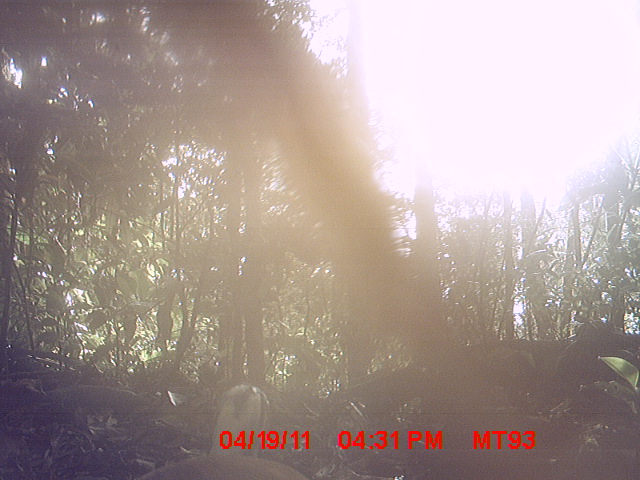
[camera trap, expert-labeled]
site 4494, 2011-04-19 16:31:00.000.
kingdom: Animalia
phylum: Chordata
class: Aves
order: Pelecaniformes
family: Threskiornithidae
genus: Lophotibis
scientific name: Lophotibis cristata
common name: madagascan ibis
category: lophotibis cristataa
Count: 1.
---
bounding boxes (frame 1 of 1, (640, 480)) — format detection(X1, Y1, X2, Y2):
lophotibis cristataa: detection(131, 384, 310, 480)